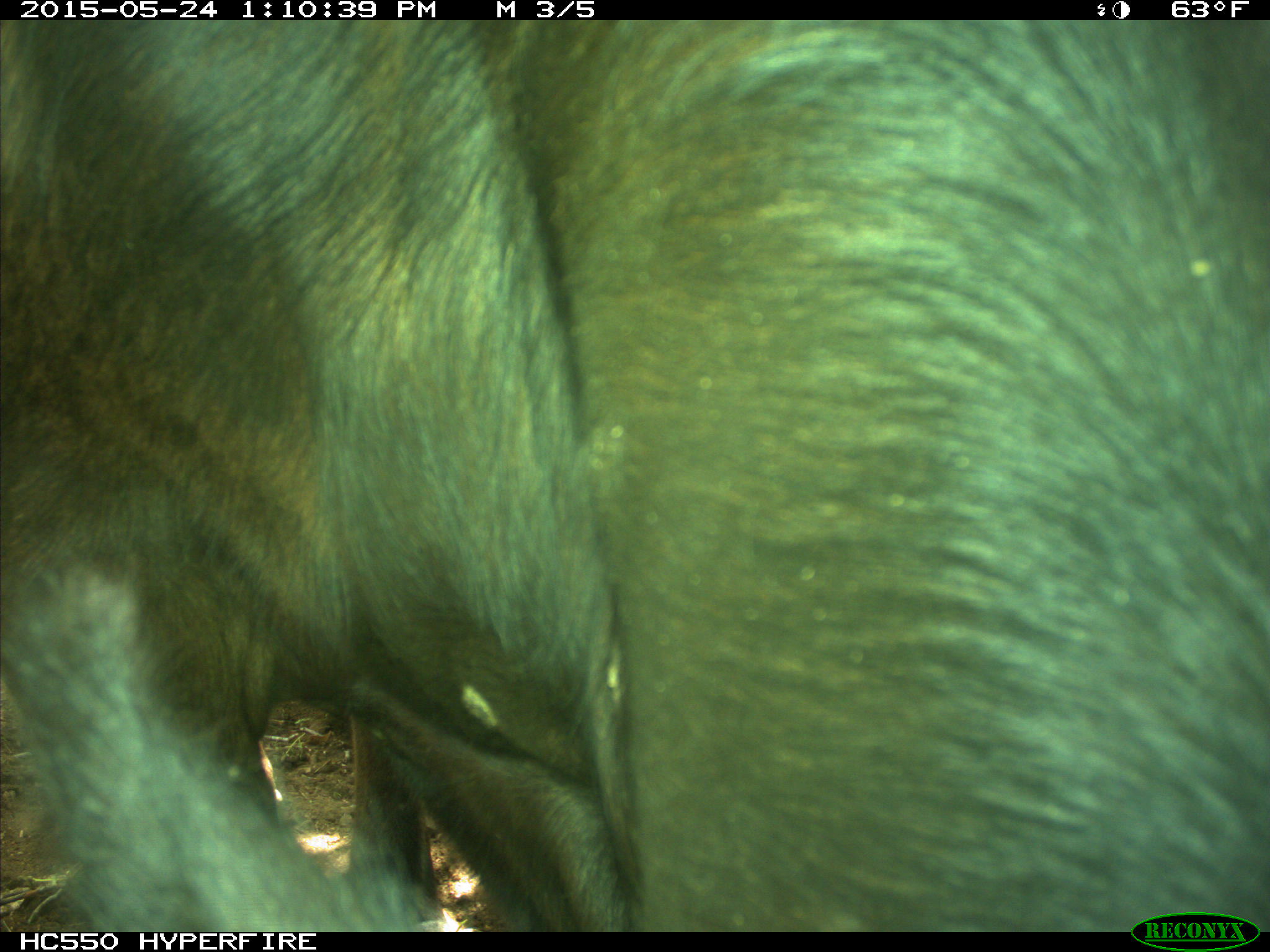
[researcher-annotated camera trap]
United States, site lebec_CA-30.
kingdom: Animalia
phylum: Chordata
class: Mammalia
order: Artiodactyla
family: Bovidae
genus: Bos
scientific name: Bos taurus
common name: domestic cow